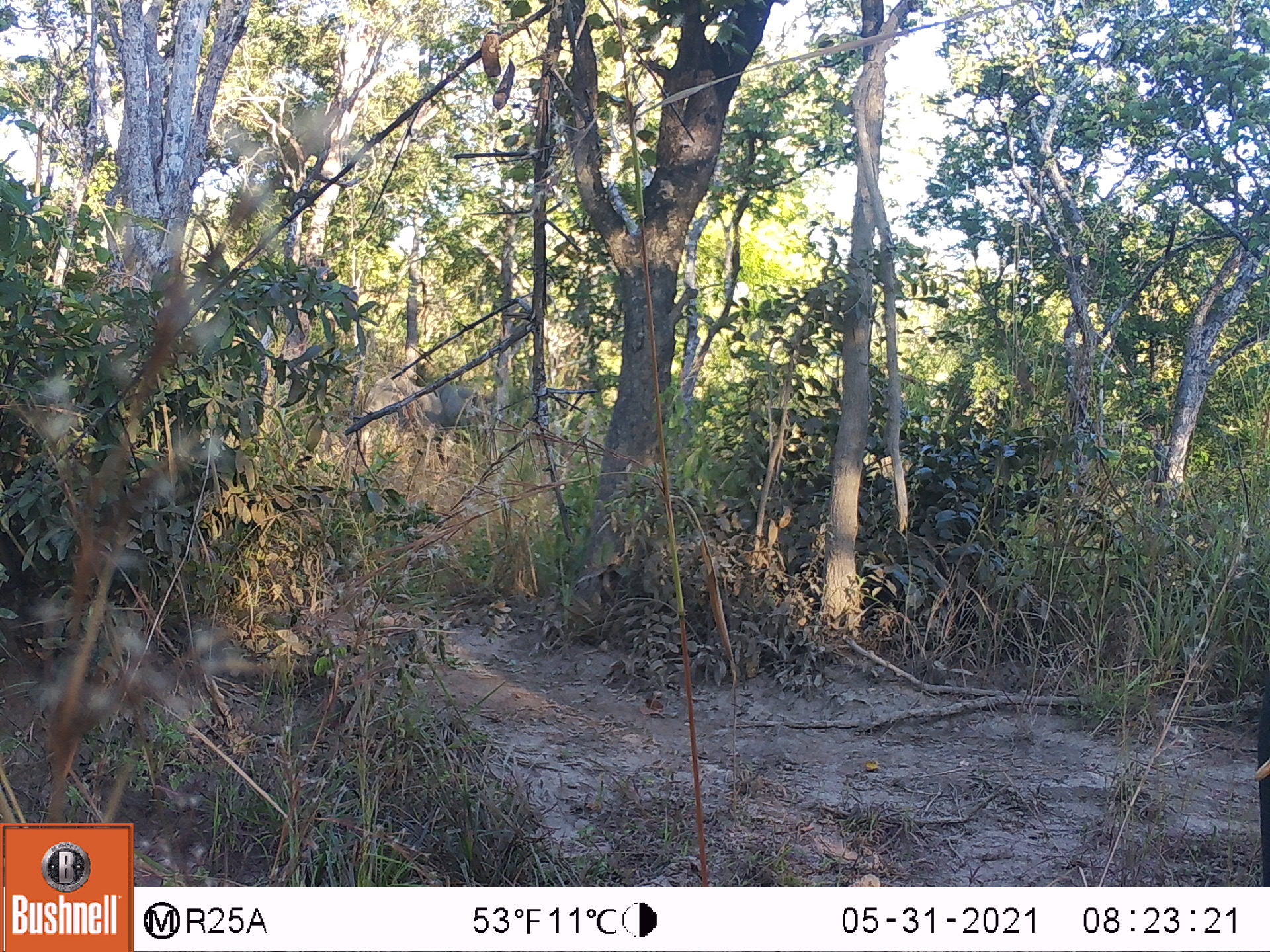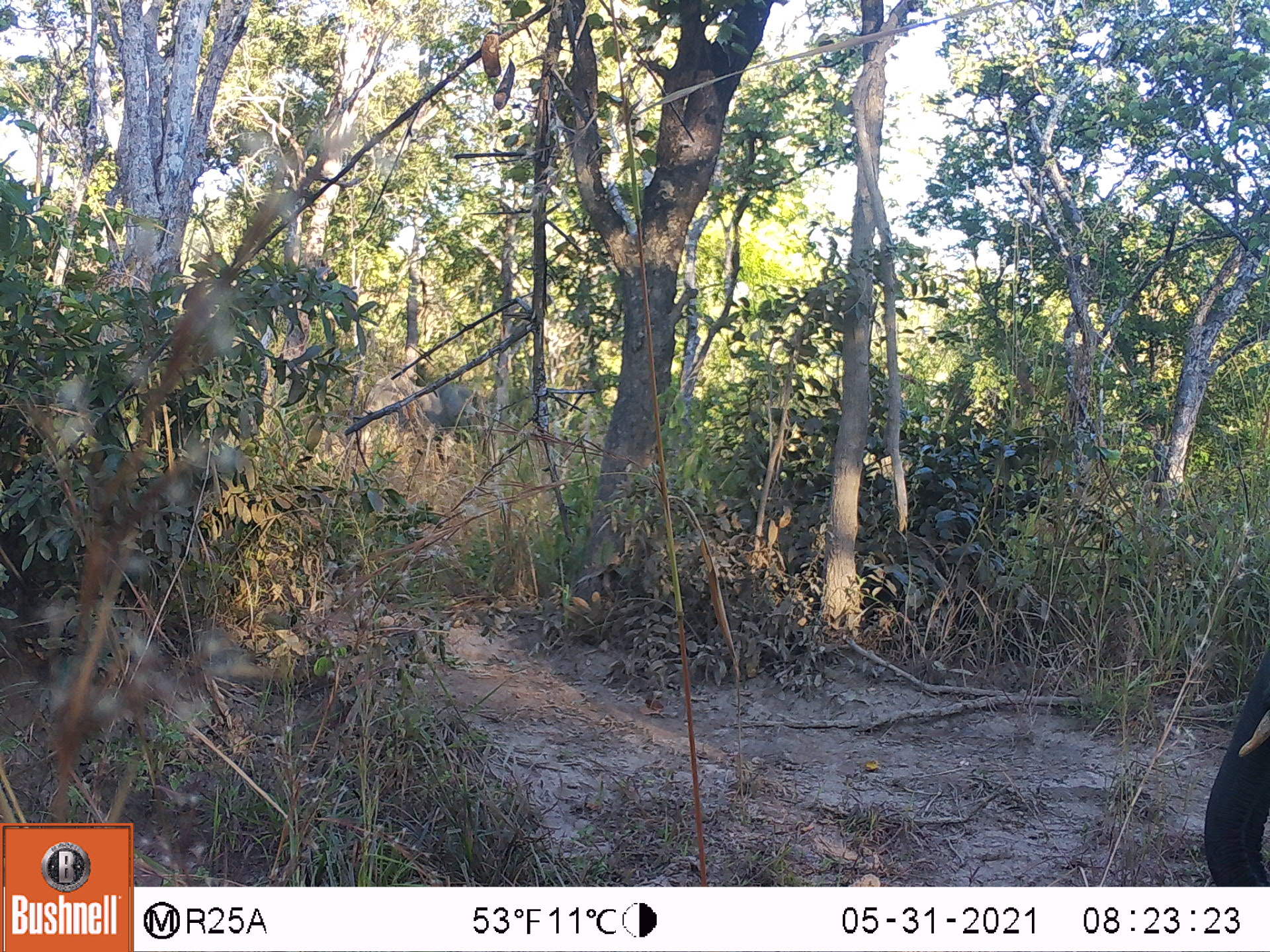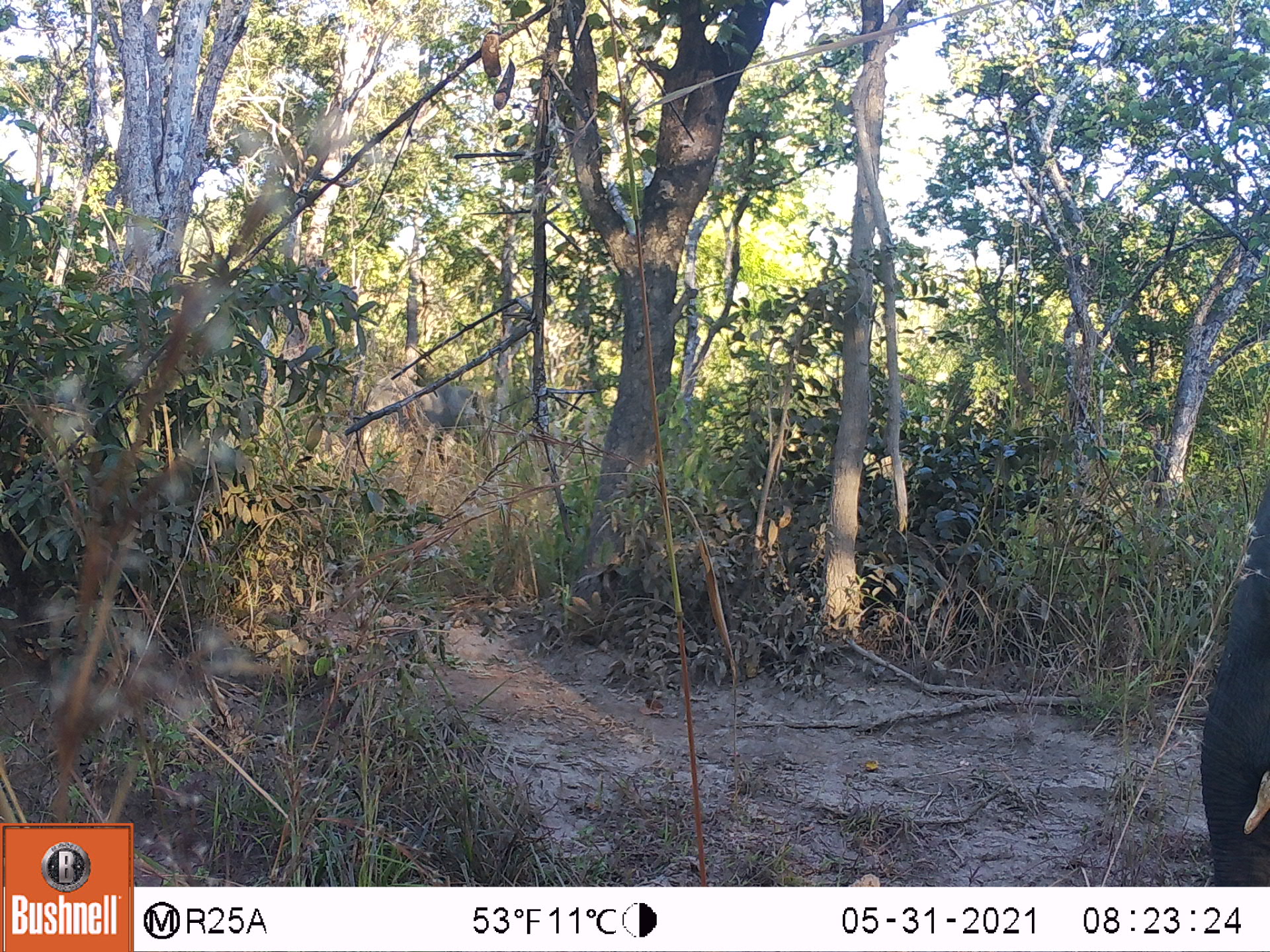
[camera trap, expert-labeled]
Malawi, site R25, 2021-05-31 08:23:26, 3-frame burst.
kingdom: Animalia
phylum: Chordata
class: Mammalia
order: Proboscidea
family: Elephantidae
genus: Loxodonta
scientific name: Loxodonta africana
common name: african savanna elephant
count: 2